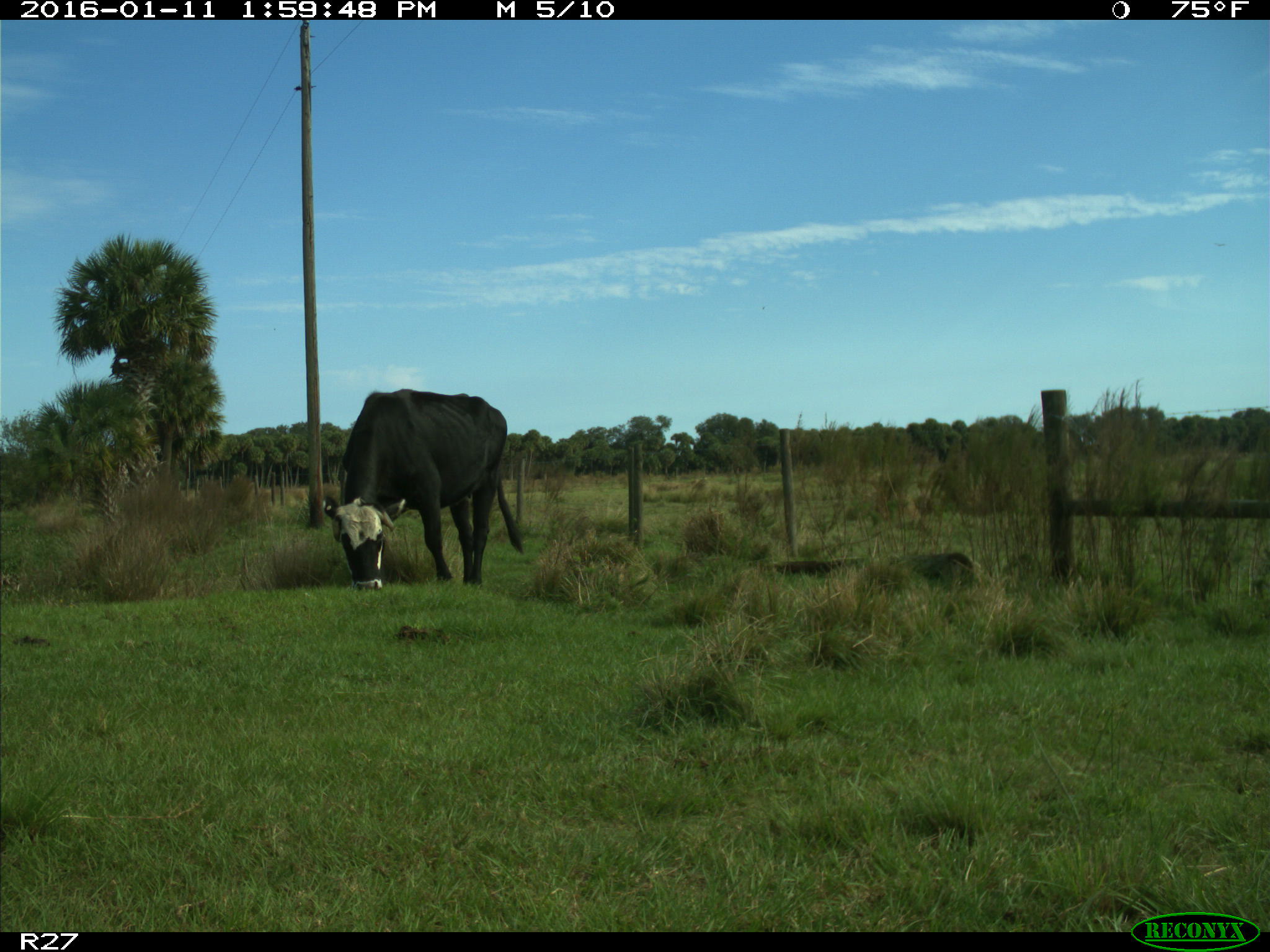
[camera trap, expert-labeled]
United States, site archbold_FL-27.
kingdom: Animalia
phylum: Chordata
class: Mammalia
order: Artiodactyla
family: Bovidae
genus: Bos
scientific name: Bos taurus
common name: domestic cow